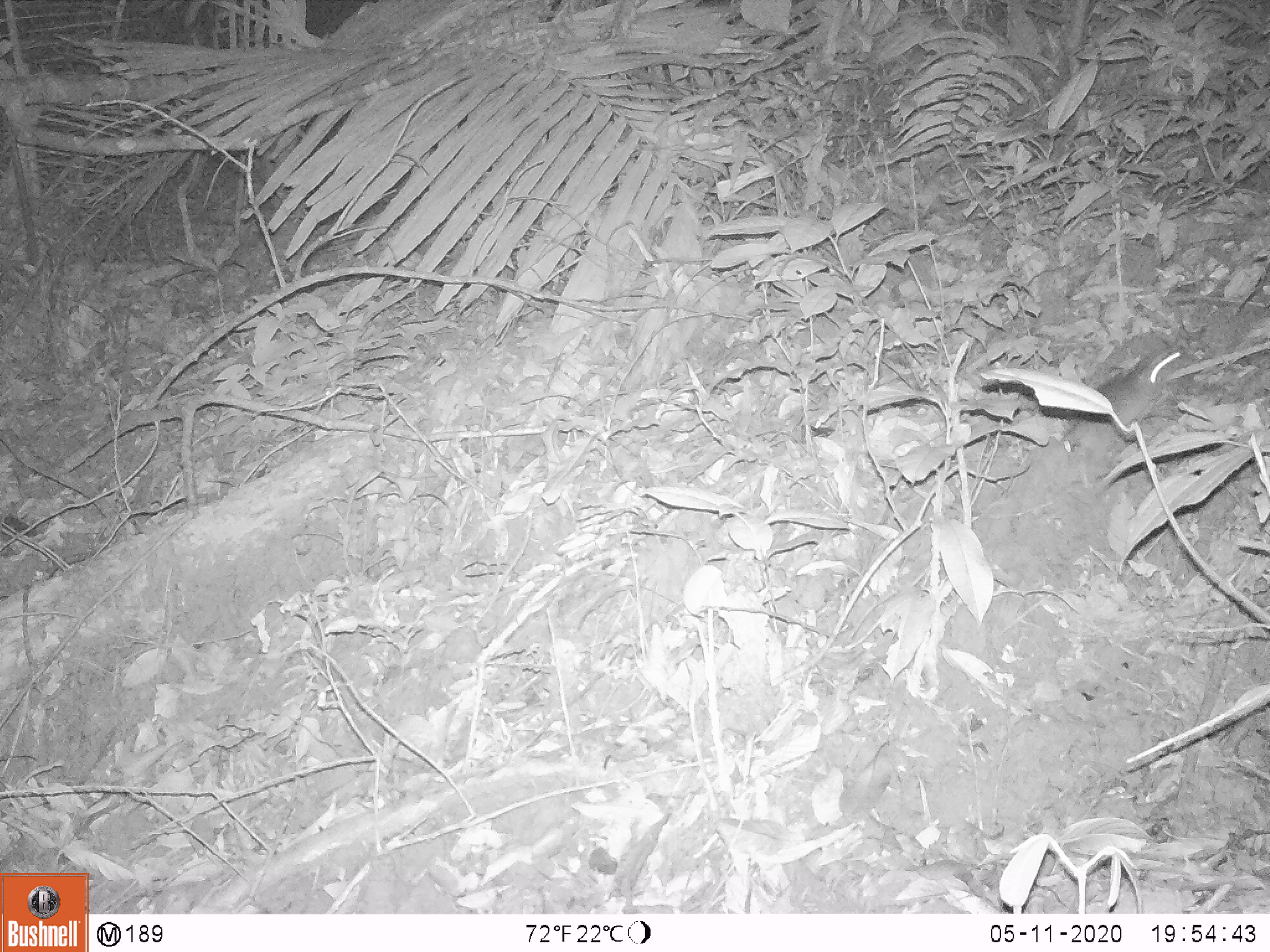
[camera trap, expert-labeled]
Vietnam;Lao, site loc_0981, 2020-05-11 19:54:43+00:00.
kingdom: Animalia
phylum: Chordata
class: Mammalia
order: Rodentia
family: Muridae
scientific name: Muridae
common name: old-world mice and rats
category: unidentified murid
Unidentified murid (old-world mice and rats) (Muridae). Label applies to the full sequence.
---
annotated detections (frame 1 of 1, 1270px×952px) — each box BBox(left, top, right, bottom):
unidentified murid: BBox(1062, 345, 1179, 491)